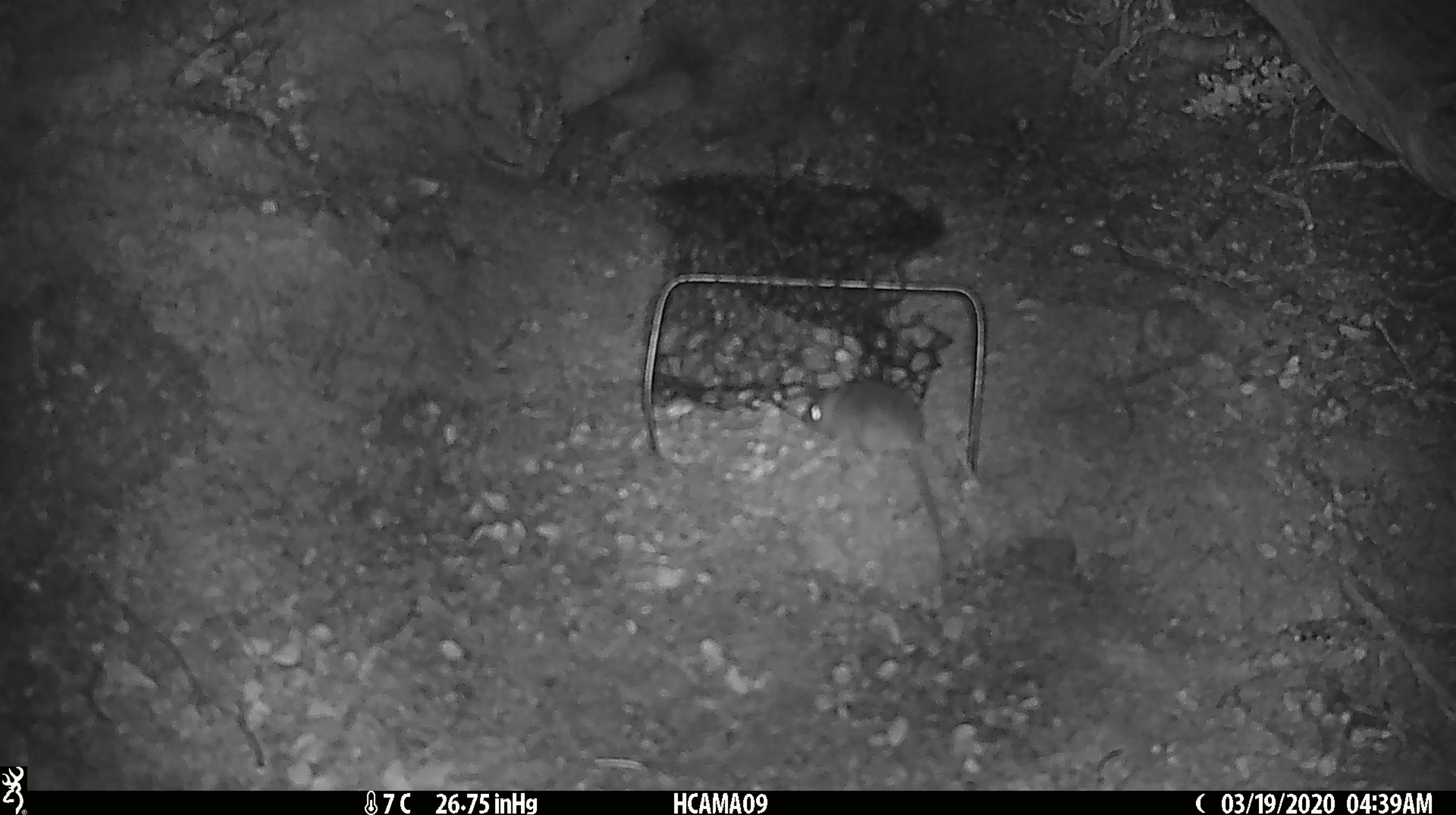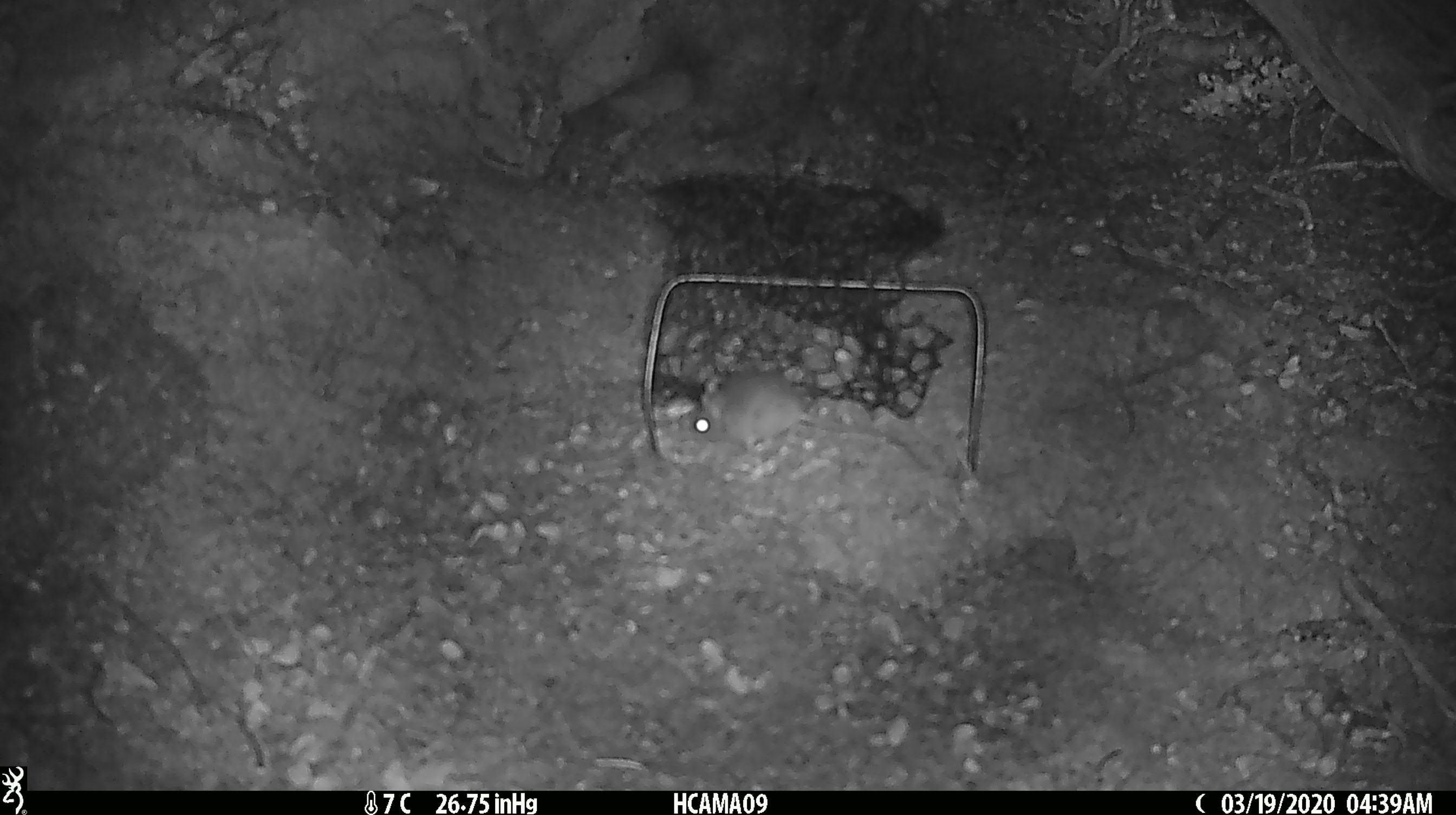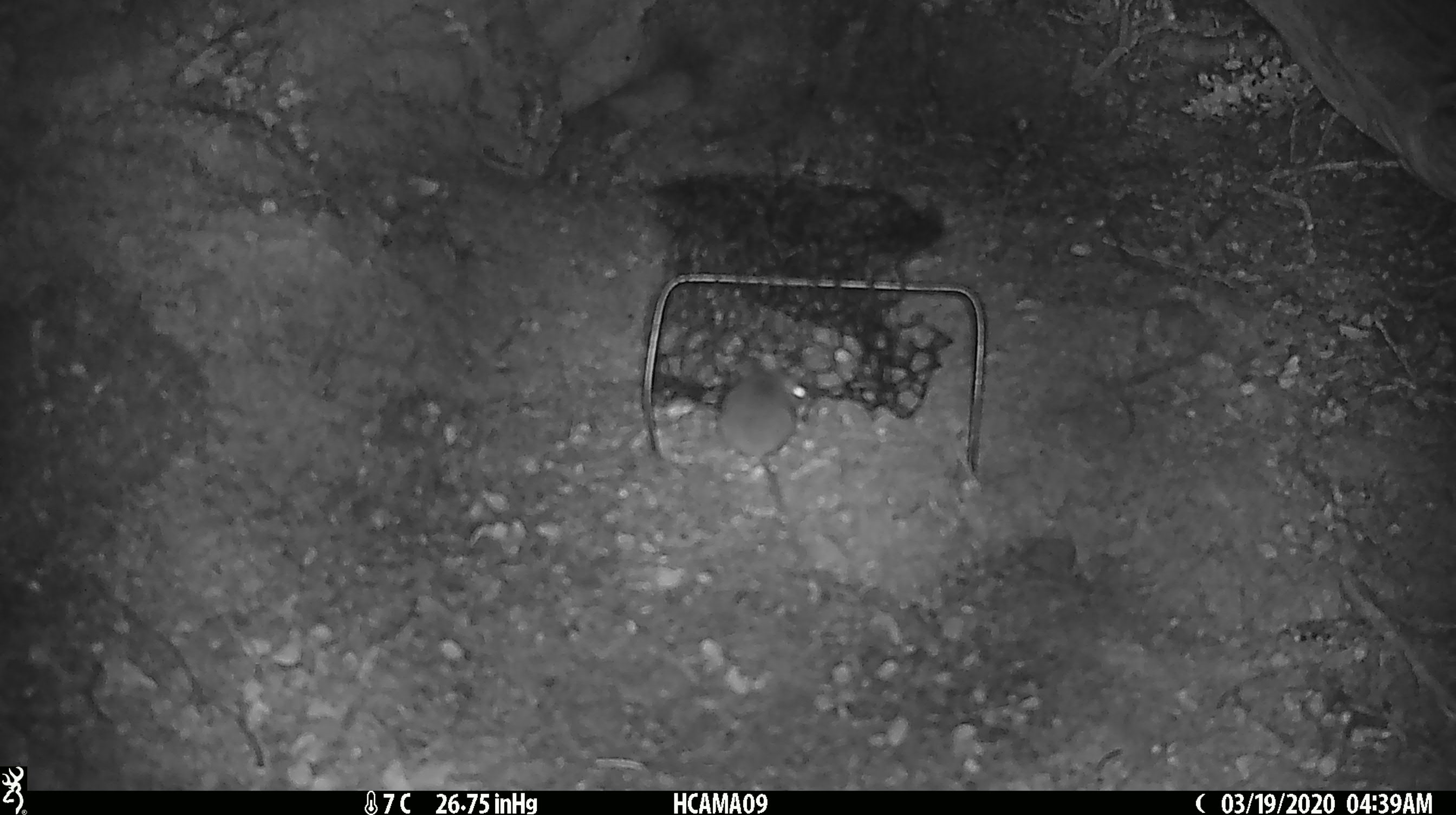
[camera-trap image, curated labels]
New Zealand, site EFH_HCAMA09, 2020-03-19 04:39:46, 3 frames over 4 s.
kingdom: Animalia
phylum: Chordata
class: Mammalia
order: Rodentia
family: Muridae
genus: Mus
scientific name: Mus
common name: mouse